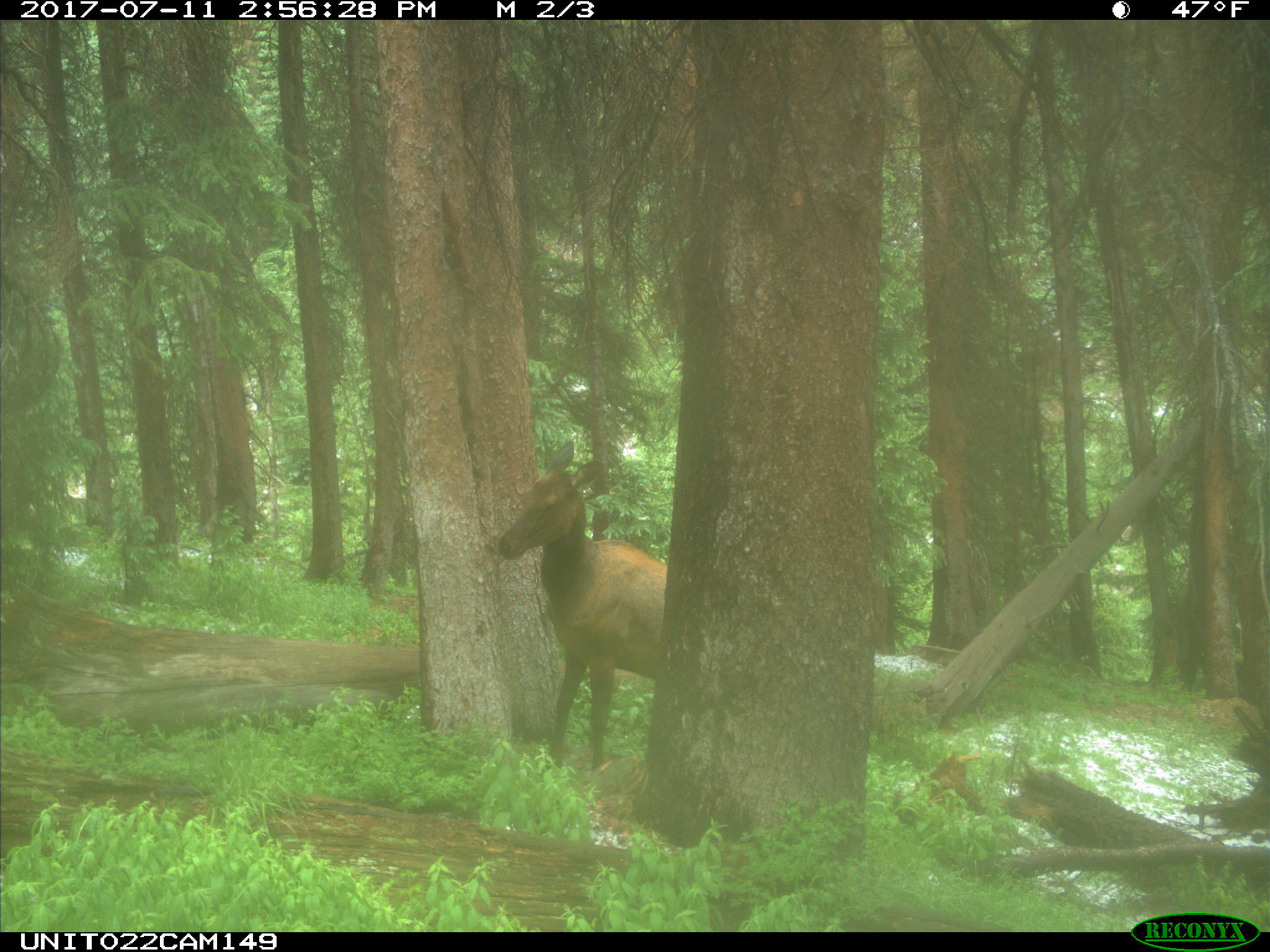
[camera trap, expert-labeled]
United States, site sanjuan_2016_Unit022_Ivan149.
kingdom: Animalia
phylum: Chordata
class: Mammalia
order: Artiodactyla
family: Cervidae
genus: Cervus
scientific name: Cervus elaphus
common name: red deer